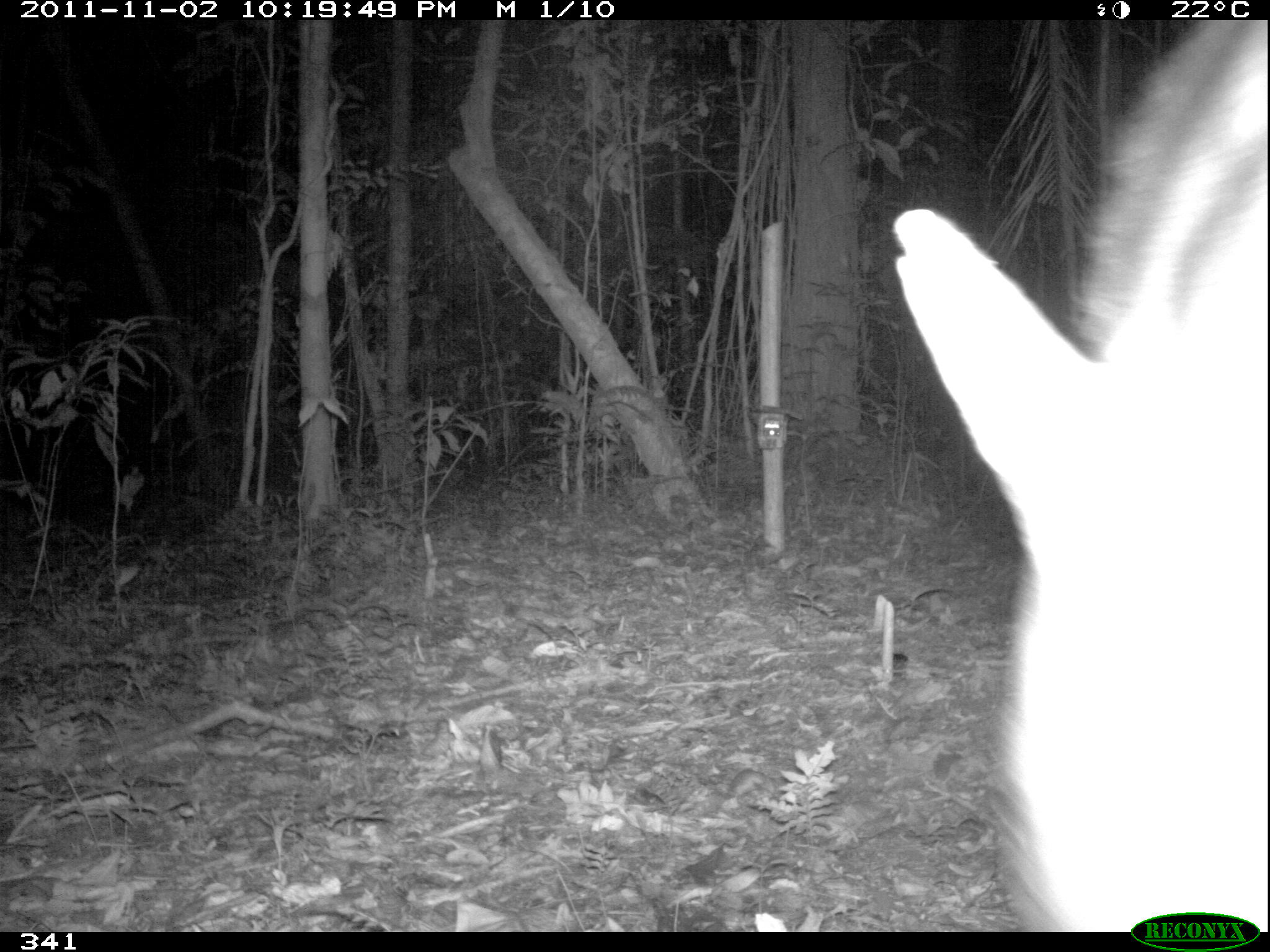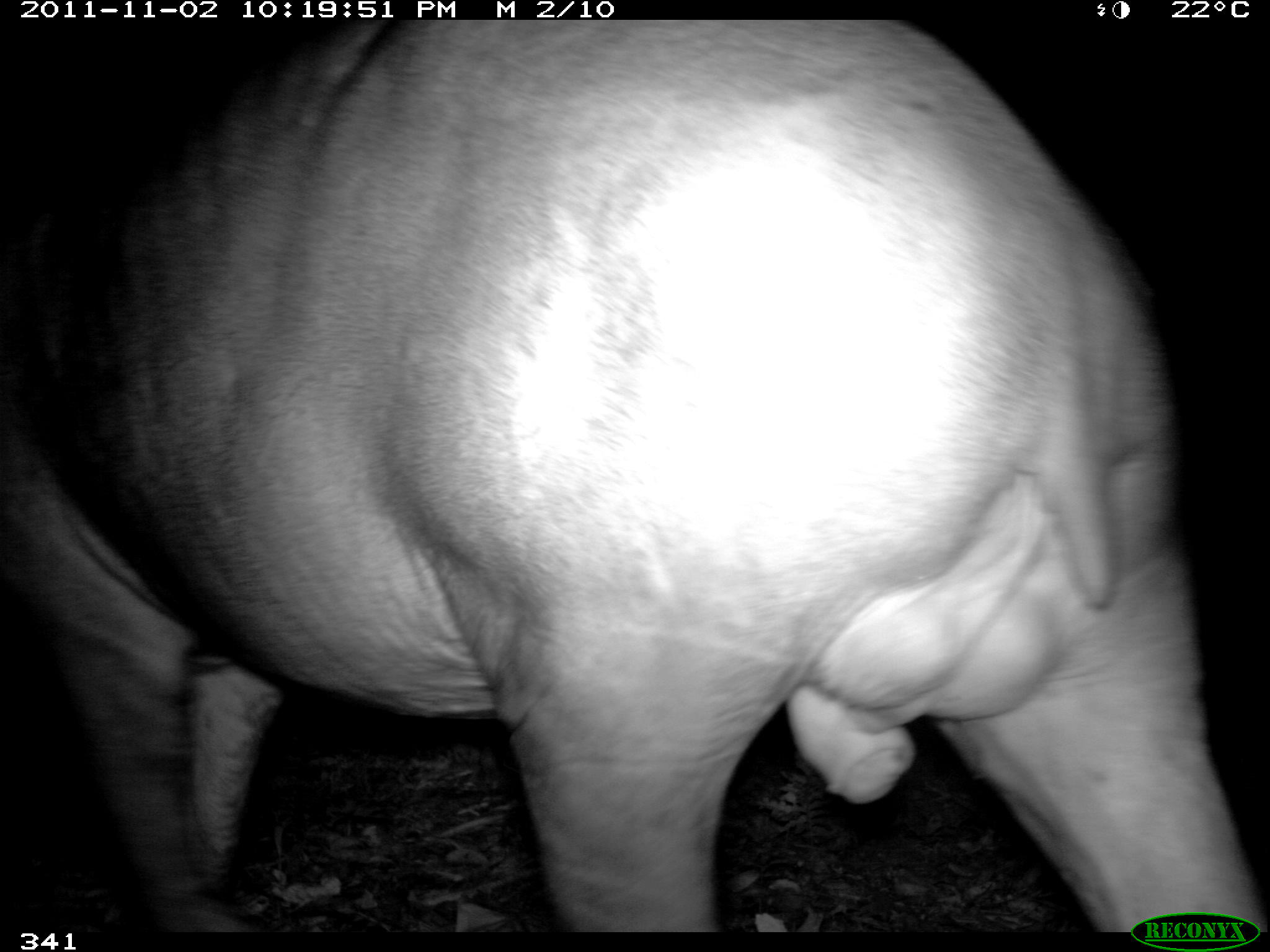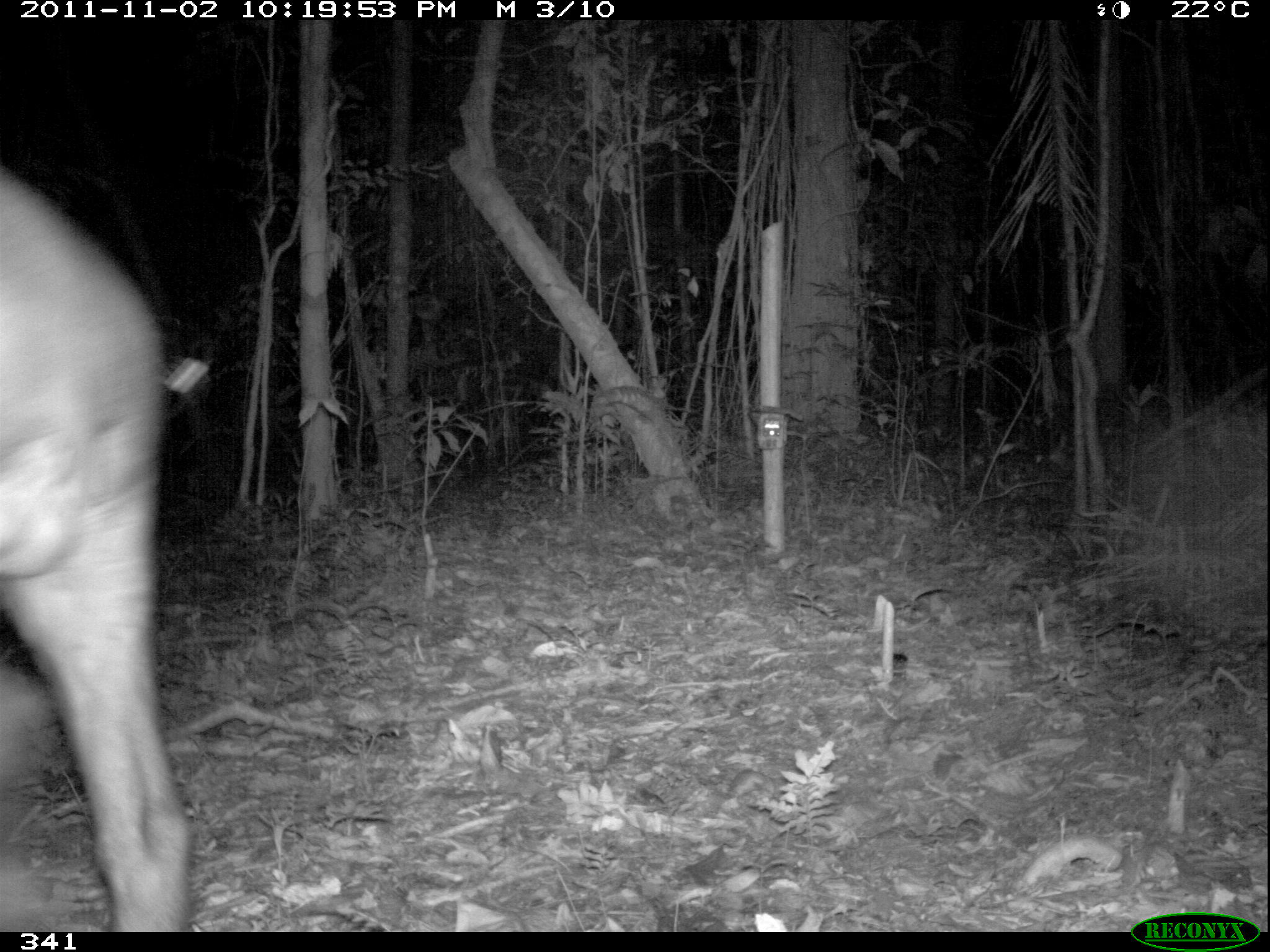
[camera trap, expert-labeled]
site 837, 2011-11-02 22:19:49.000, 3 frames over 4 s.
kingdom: Animalia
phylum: Chordata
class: Mammalia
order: Perissodactyla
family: Tapiridae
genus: Tapirus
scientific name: Tapirus terrestris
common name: south american tapir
Tapirus terrestris (south american tapir).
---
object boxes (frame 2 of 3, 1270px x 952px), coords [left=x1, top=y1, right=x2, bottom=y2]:
tapirus terrestris: [left=0, top=20, right=1270, bottom=932]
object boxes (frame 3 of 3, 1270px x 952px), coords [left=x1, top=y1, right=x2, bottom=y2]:
tapirus terrestris: [left=0, top=161, right=194, bottom=932]